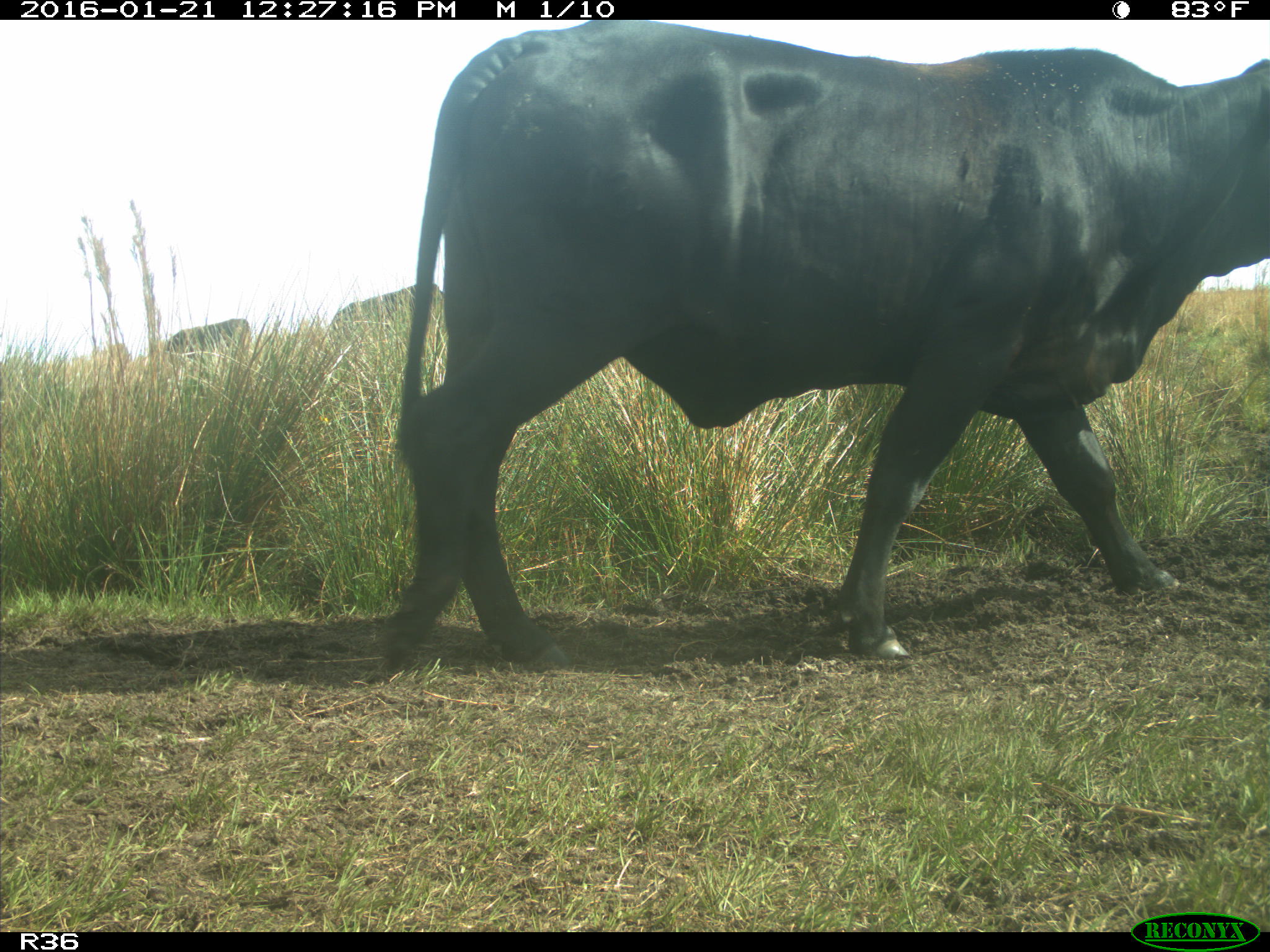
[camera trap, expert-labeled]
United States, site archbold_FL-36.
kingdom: Animalia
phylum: Chordata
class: Mammalia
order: Artiodactyla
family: Bovidae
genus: Bos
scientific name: Bos taurus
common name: domestic cow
Bos taurus (domestic cow).